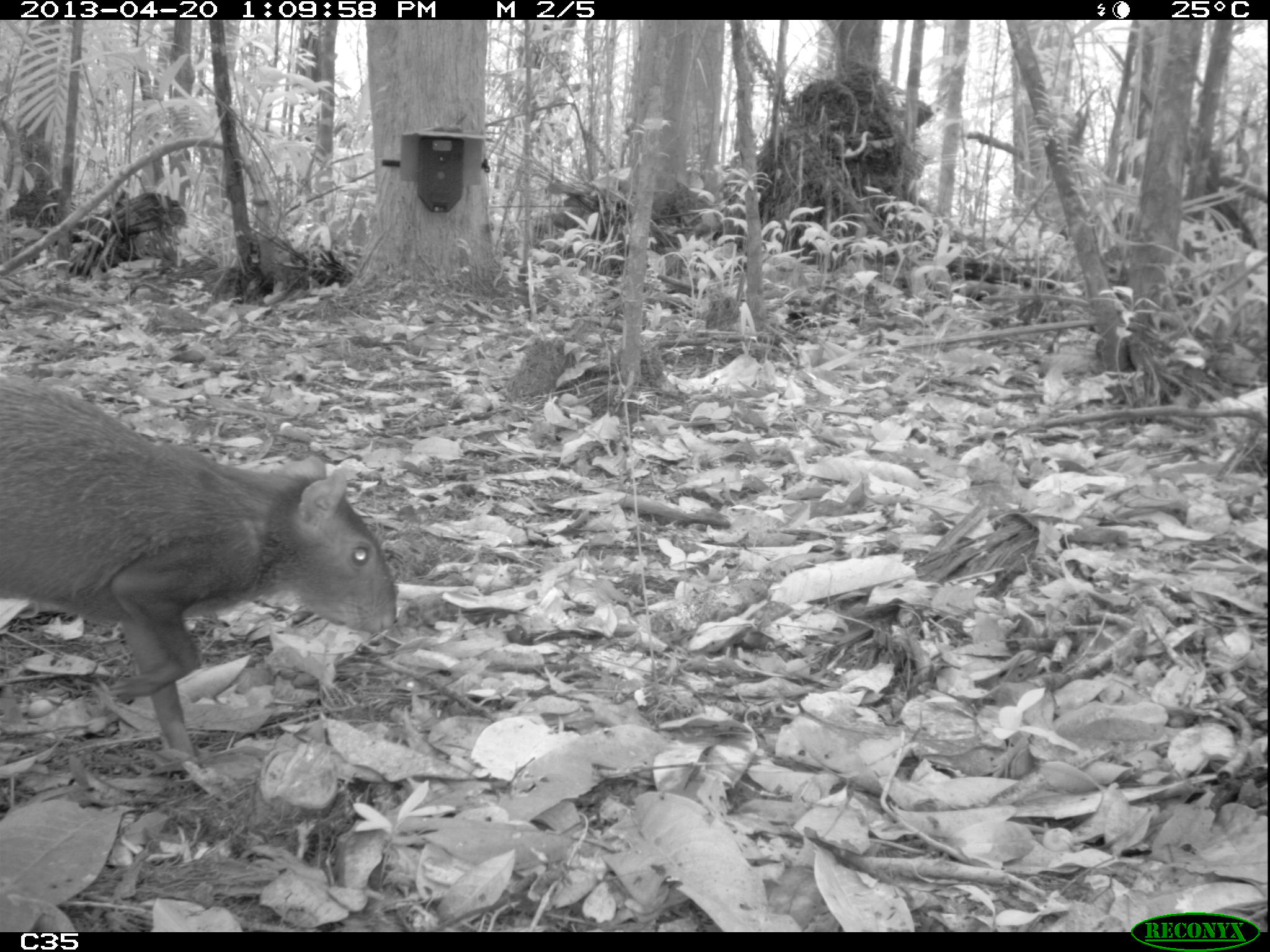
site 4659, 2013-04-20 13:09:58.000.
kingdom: Animalia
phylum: Chordata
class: Mammalia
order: Rodentia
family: Dasyproctidae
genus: Dasyprocta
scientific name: Dasyprocta leporina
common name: red-rumped agouti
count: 1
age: adult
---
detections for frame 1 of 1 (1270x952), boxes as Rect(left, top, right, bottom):
dasyprocta leporina: Rect(0, 365, 398, 766)